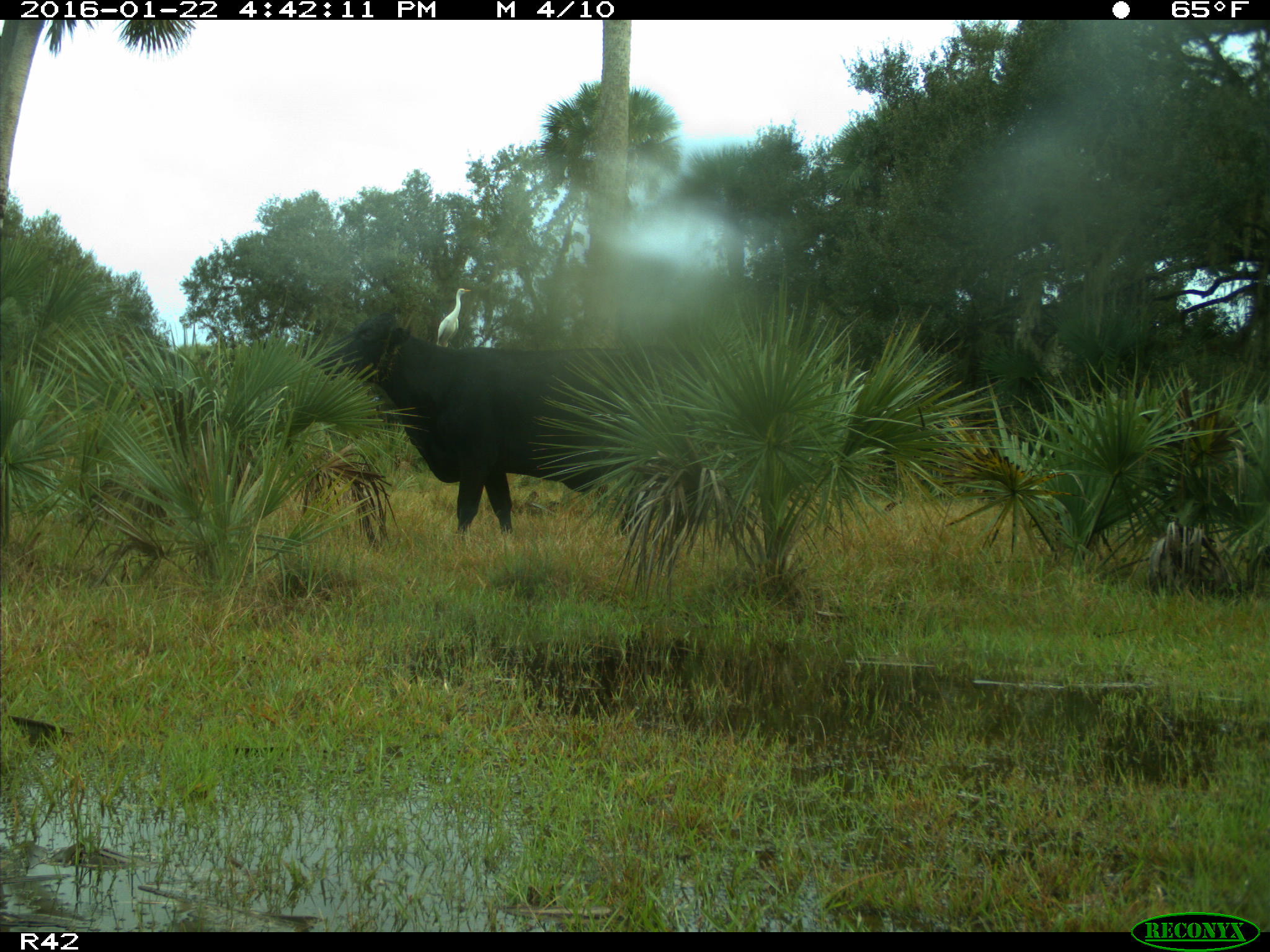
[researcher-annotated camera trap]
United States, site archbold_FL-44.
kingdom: Animalia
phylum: Chordata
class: Mammalia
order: Artiodactyla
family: Bovidae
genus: Bos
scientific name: Bos taurus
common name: domestic cow